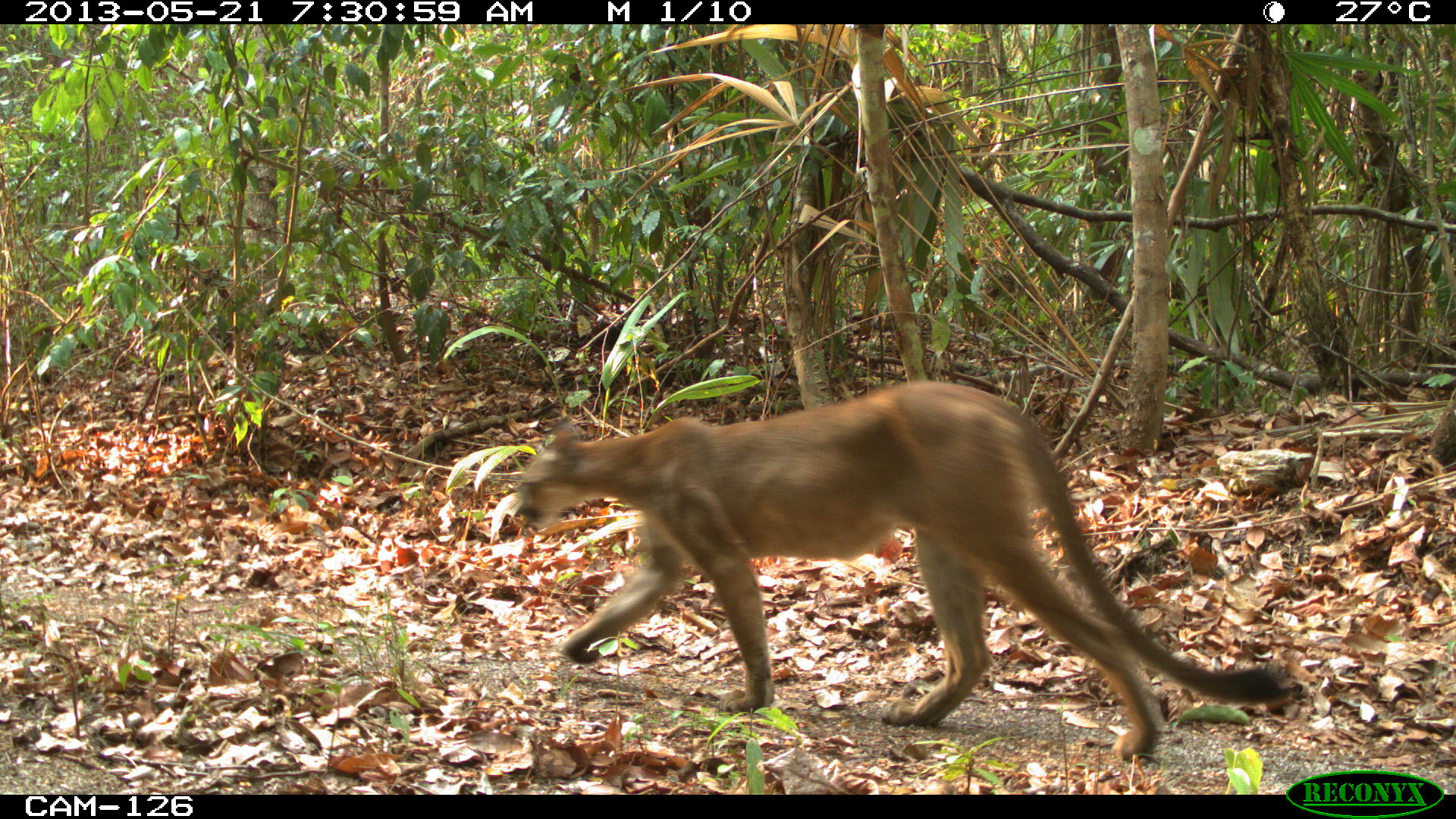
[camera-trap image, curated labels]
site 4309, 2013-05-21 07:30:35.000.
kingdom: Animalia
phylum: Chordata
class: Mammalia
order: Carnivora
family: Felidae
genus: Puma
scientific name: Puma concolor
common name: mountain lion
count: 1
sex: female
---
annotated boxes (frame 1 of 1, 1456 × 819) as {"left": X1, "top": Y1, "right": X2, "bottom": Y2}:
puma concolor: {"left": 506, "top": 379, "right": 1297, "bottom": 760}